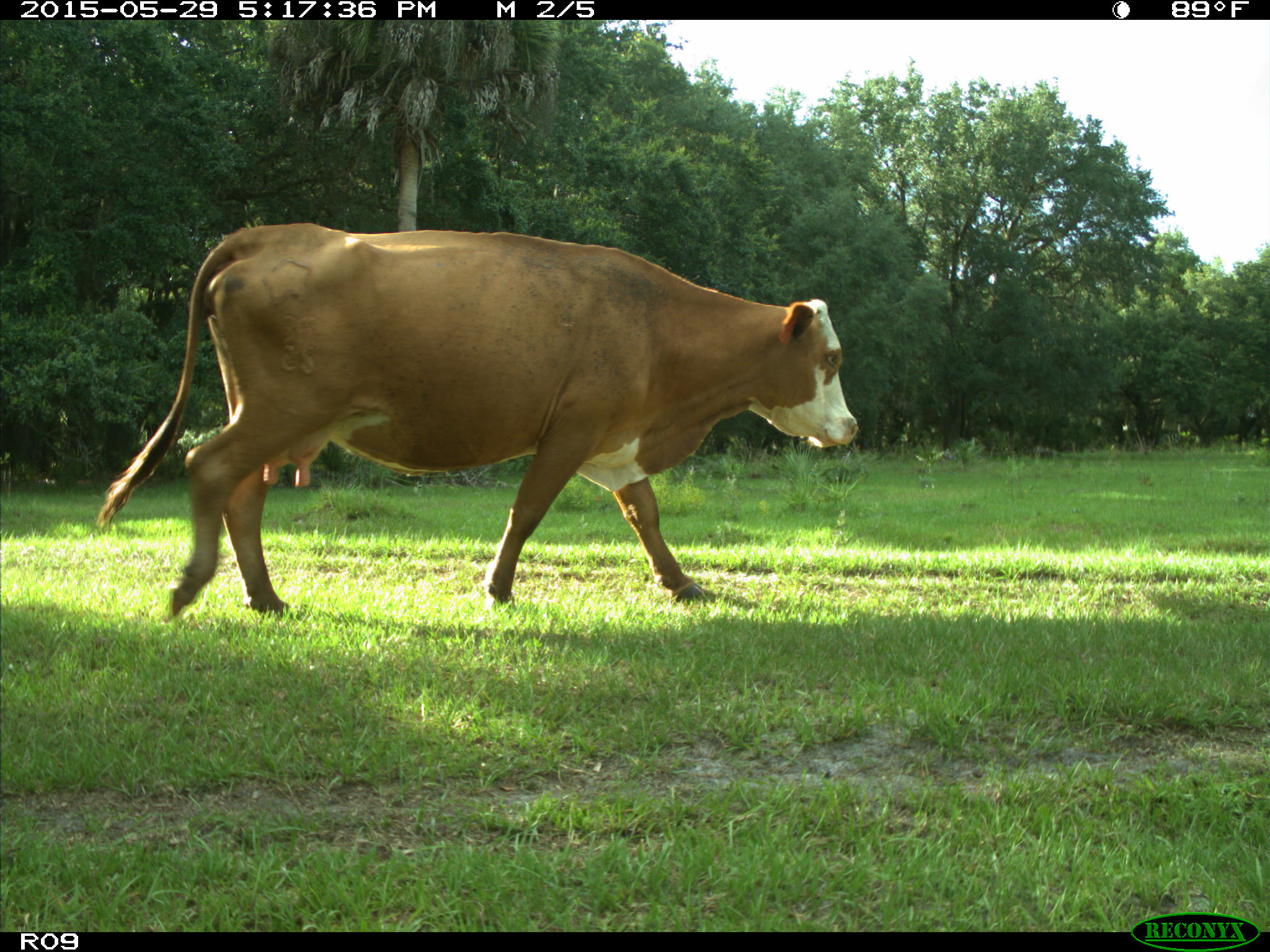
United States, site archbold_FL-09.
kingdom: Animalia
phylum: Chordata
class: Mammalia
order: Artiodactyla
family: Bovidae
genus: Bos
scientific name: Bos taurus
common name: domestic cow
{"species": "Bos taurus (domestic cow)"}